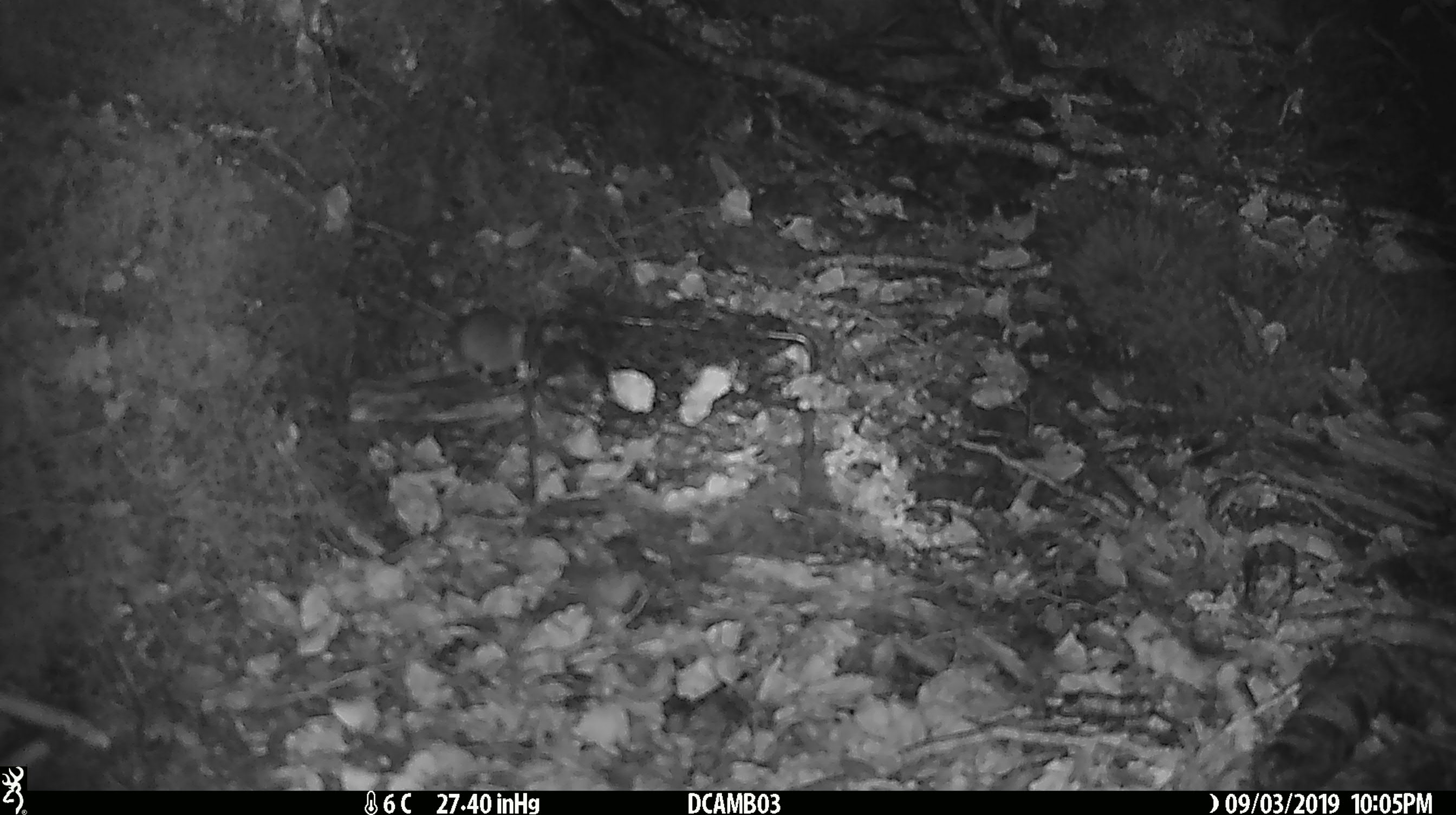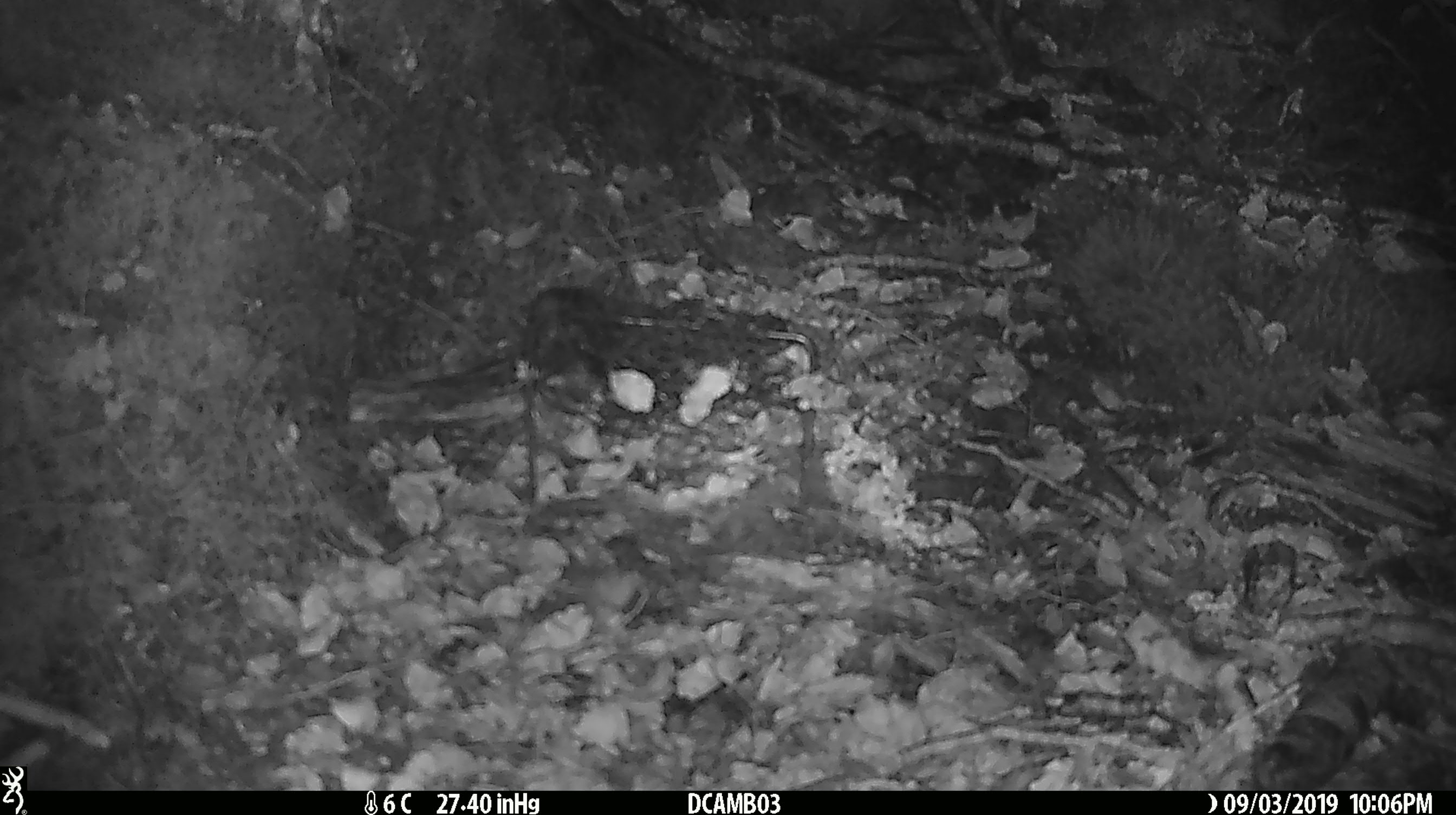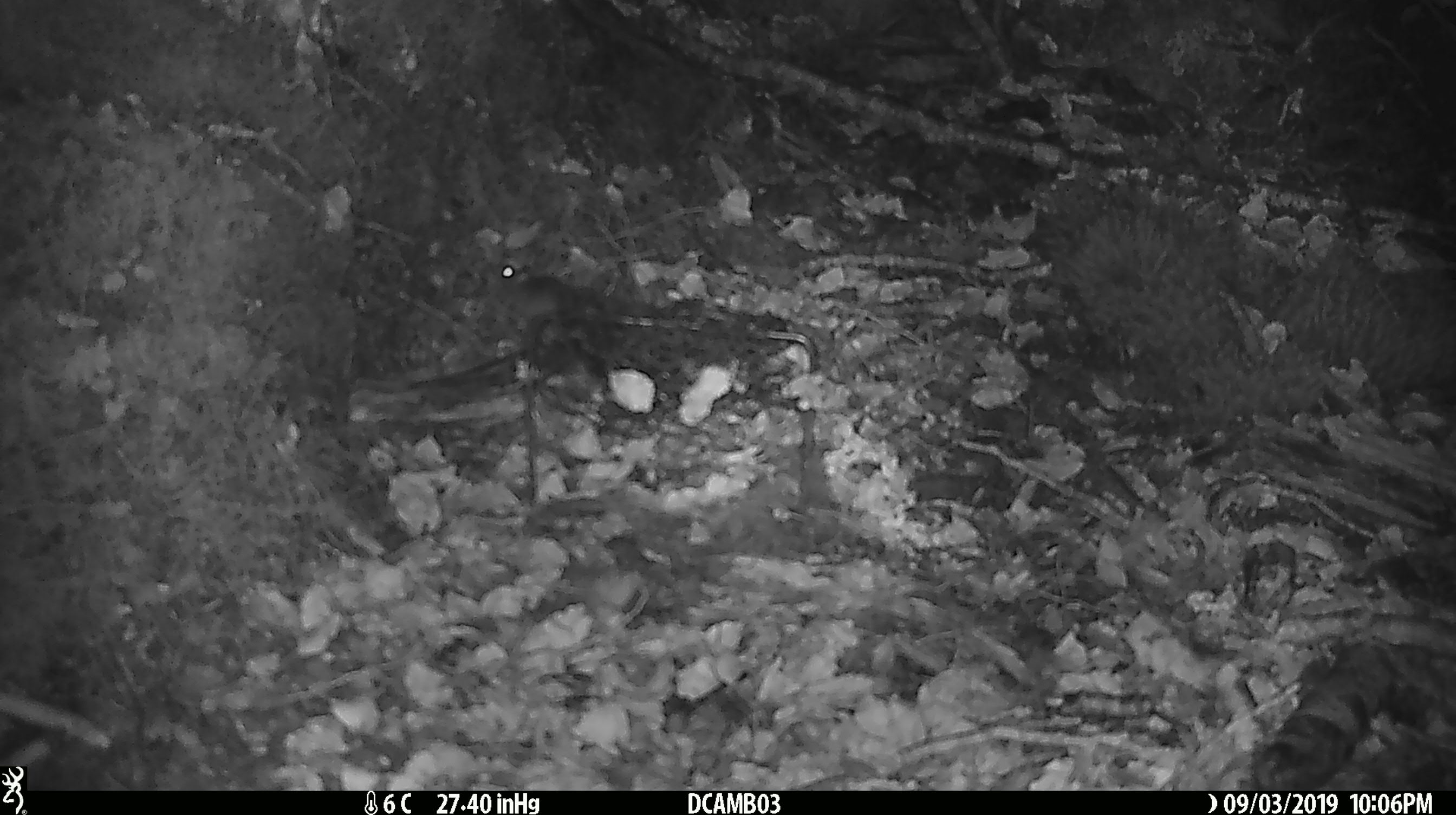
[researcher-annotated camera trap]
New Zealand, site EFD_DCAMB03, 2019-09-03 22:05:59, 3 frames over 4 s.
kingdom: Animalia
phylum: Chordata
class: Mammalia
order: Rodentia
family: Muridae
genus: Mus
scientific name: Mus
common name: mouse